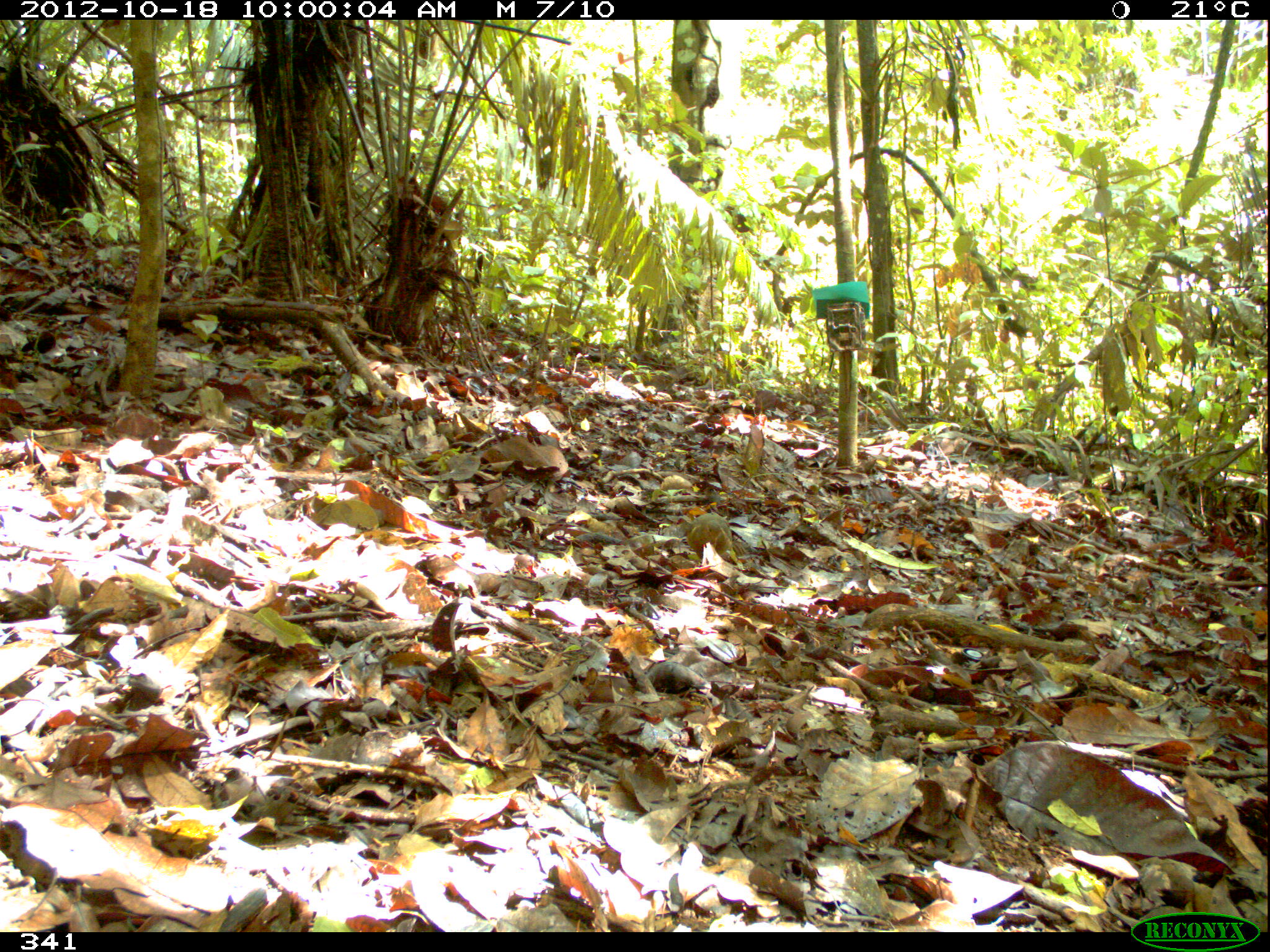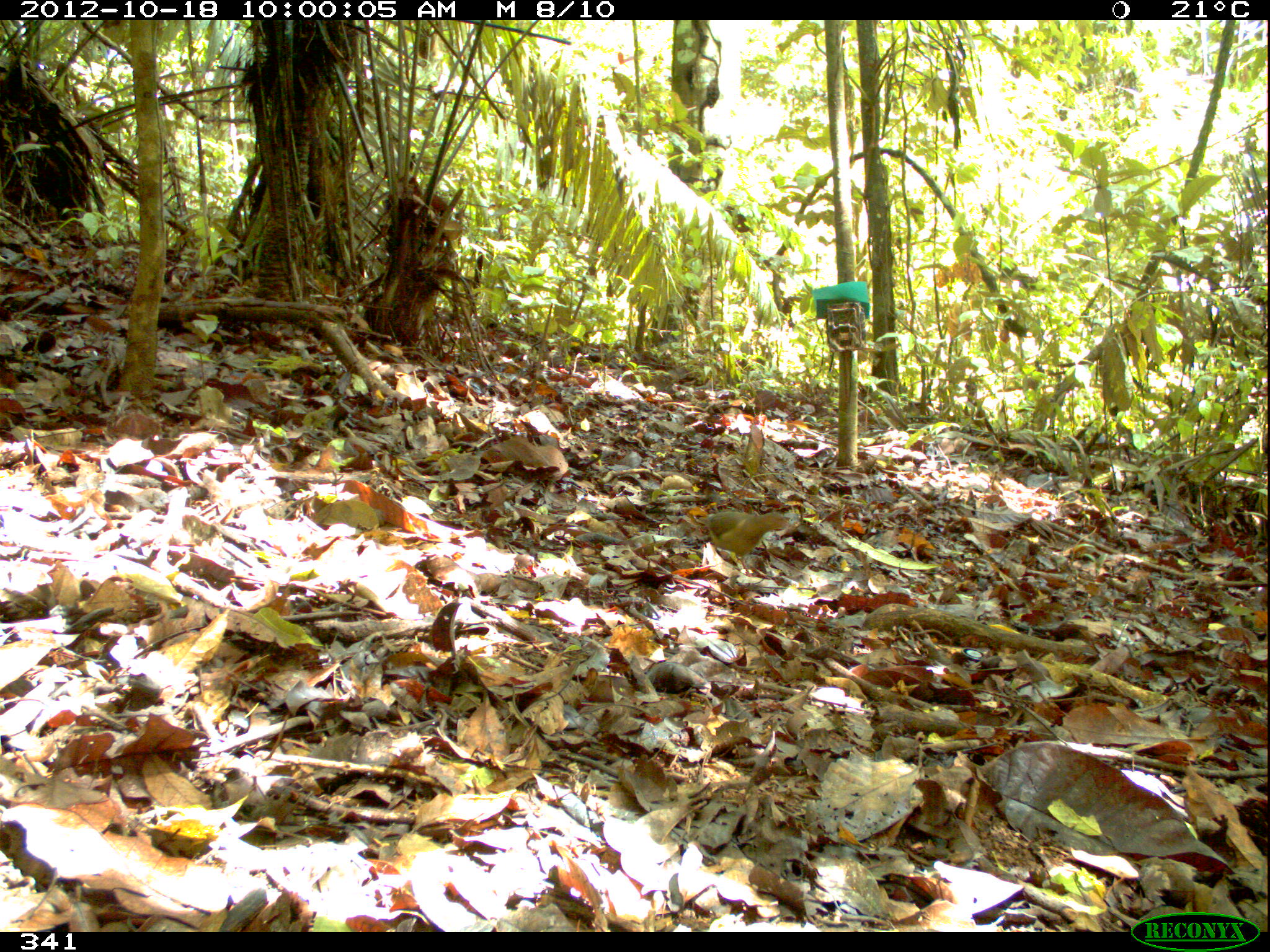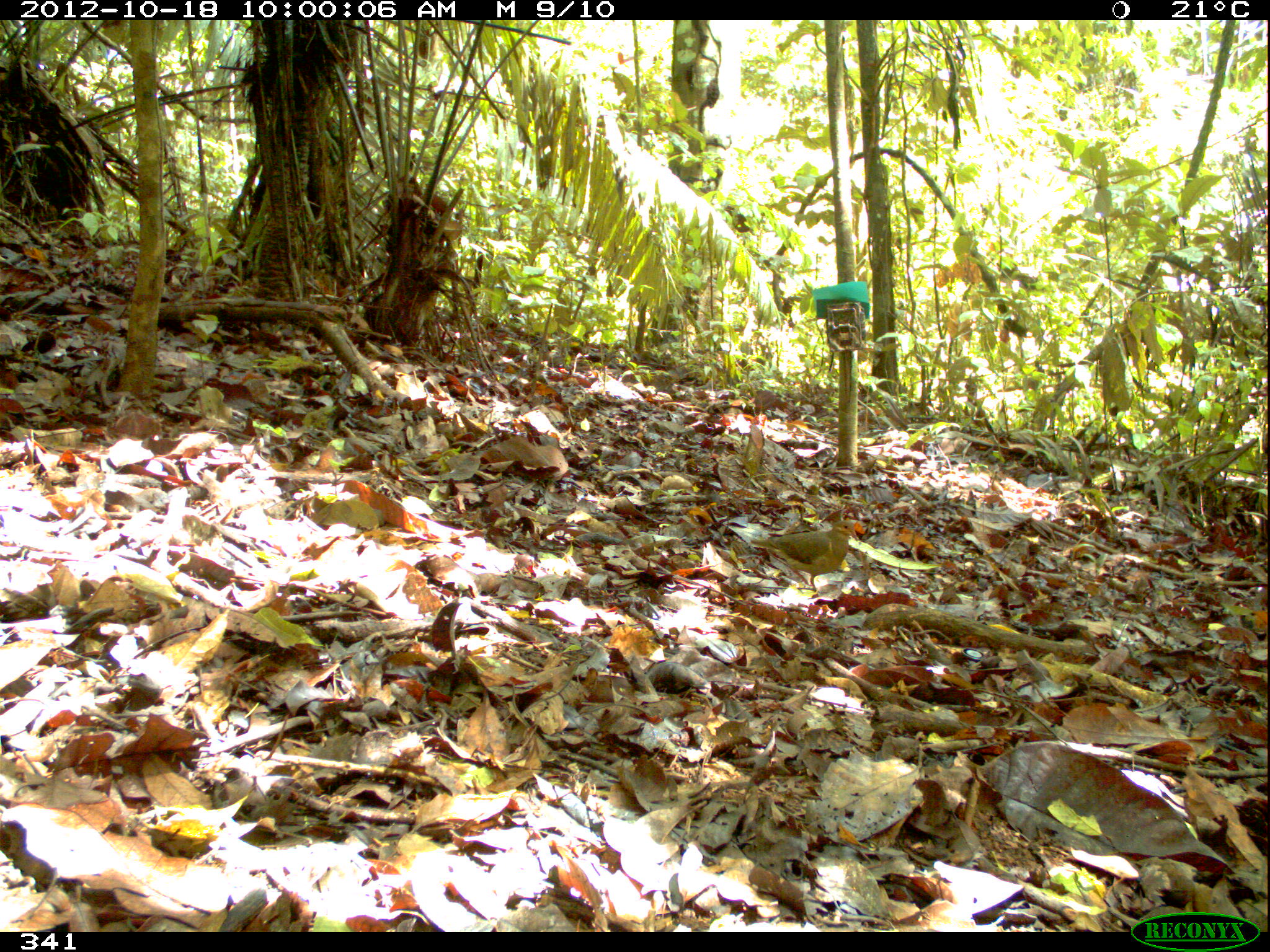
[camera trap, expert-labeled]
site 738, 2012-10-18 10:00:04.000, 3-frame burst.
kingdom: Animalia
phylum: Chordata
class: Aves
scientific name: Aves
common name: bird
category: unknown bird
Unknown bird (bird) (Aves).